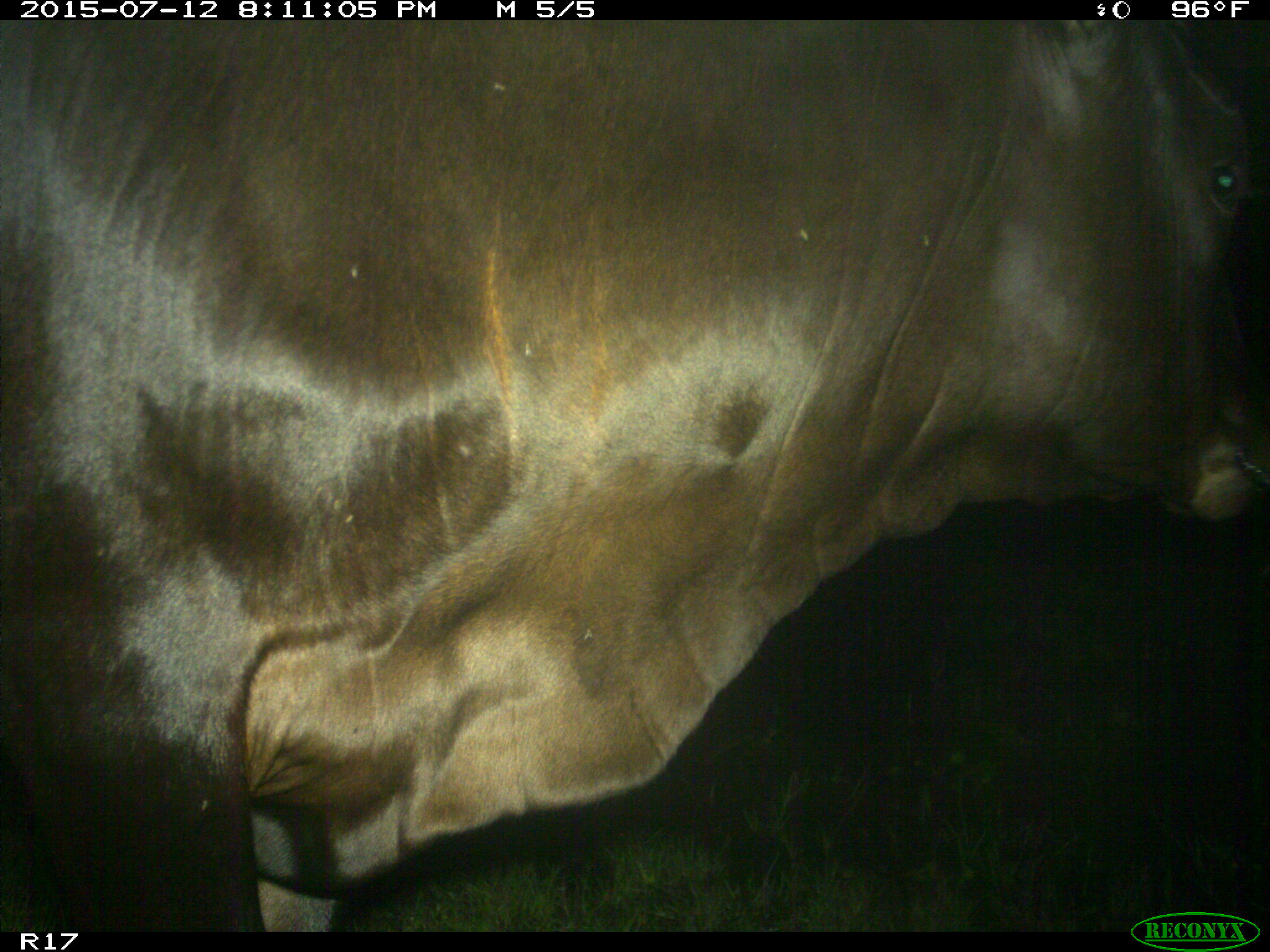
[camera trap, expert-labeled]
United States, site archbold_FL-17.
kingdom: Animalia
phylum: Chordata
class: Mammalia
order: Artiodactyla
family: Bovidae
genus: Bos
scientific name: Bos taurus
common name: domestic cow